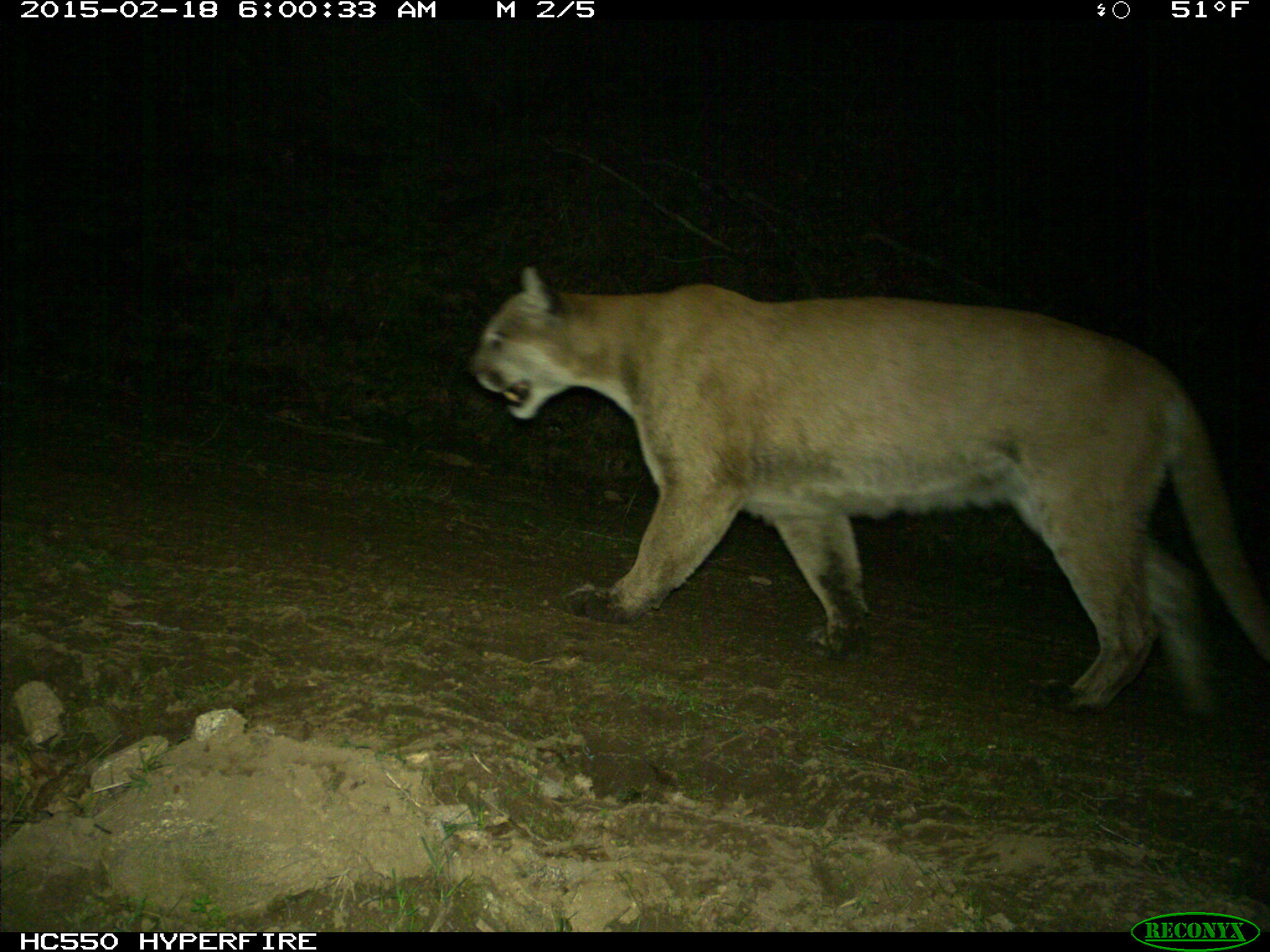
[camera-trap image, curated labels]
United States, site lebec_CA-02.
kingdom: Animalia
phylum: Chordata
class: Mammalia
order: Carnivora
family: Felidae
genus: Puma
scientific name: Puma concolor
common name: mountain lion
Puma concolor (mountain lion).